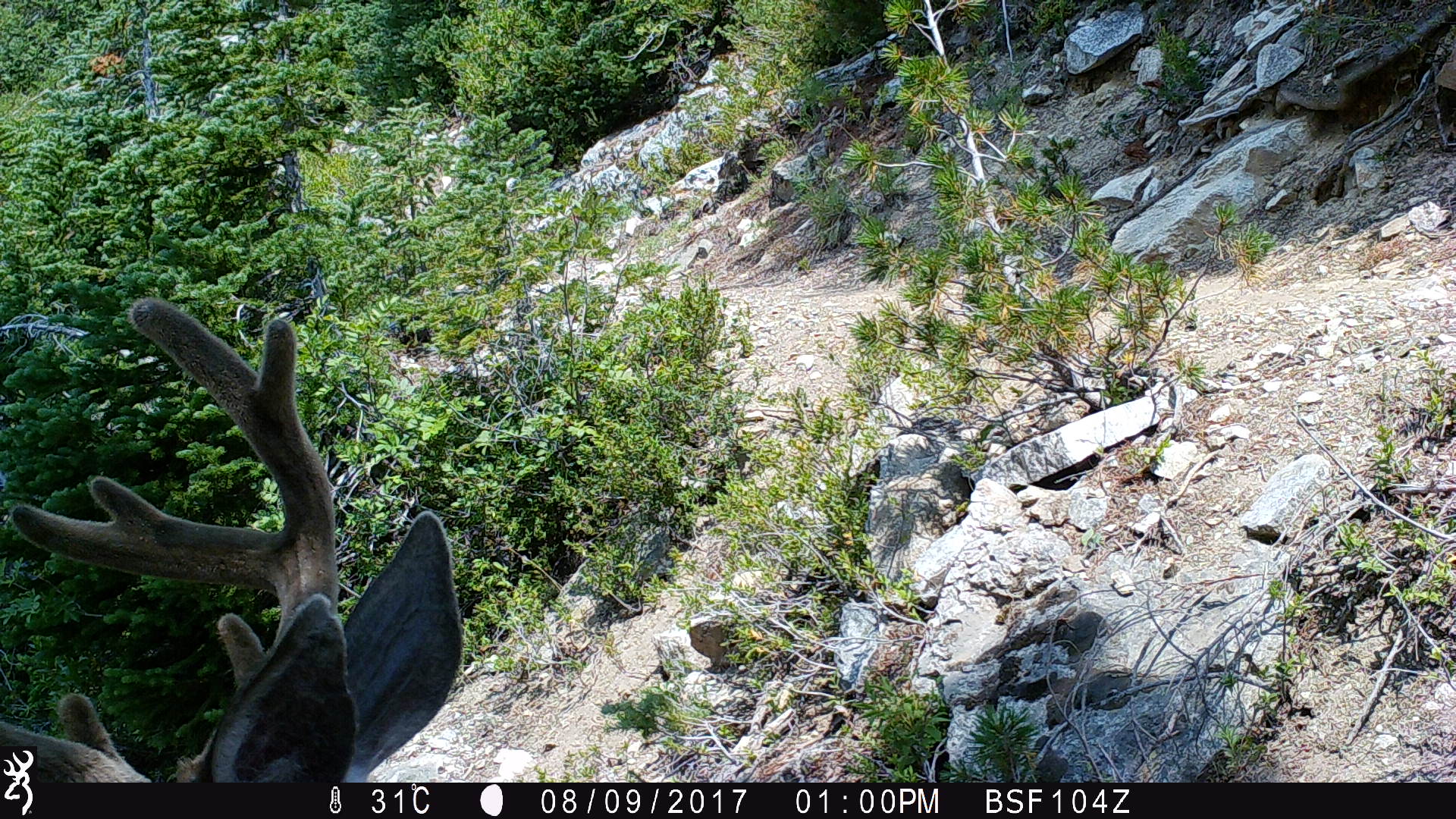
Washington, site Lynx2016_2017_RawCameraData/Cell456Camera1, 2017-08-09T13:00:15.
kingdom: Animalia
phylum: Chordata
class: Mammalia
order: Artiodactyla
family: Cervidae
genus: Odocoileus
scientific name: Odocoileus hemionus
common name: mule deer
Odocoileus hemionus (mule deer). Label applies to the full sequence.